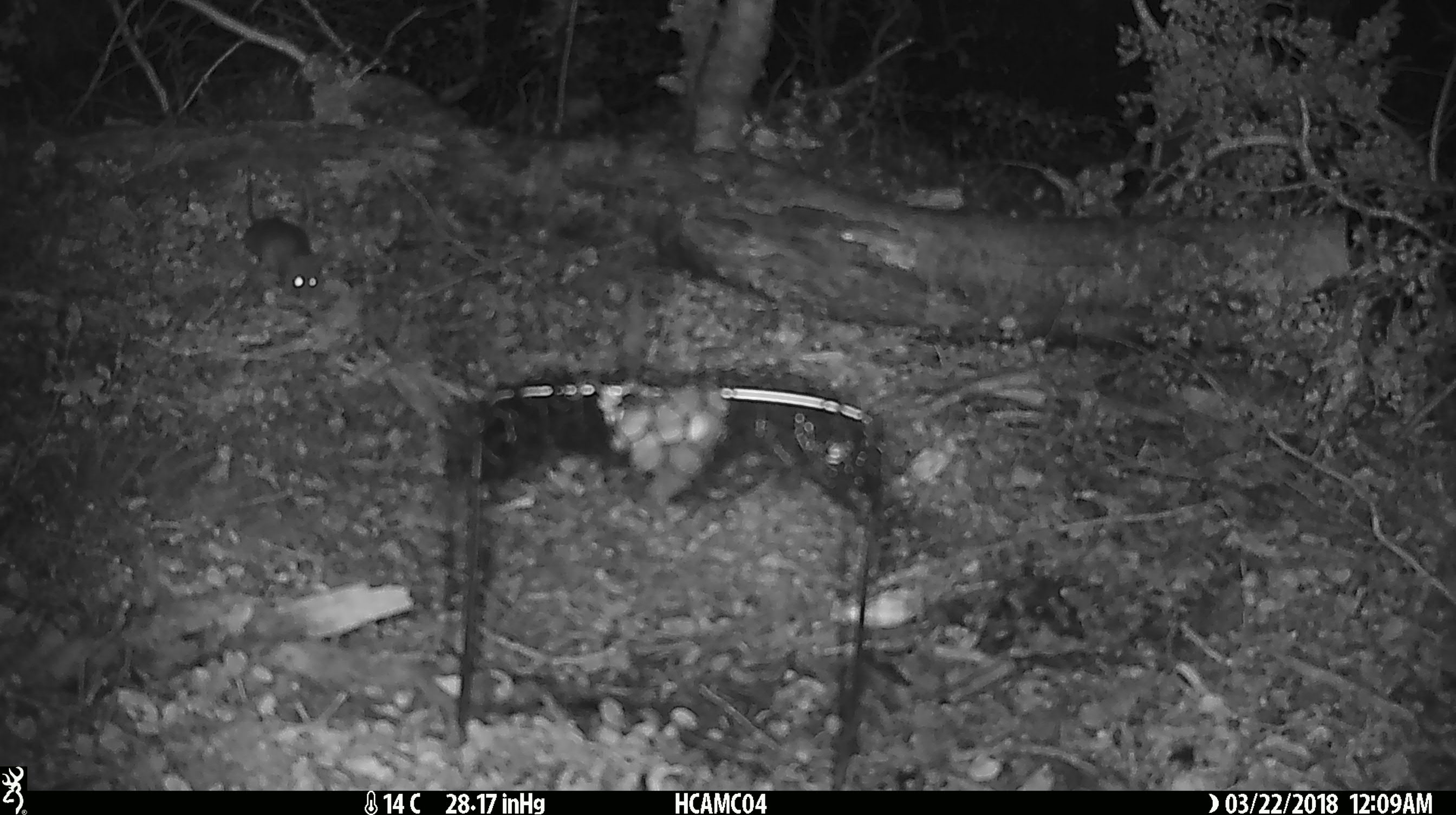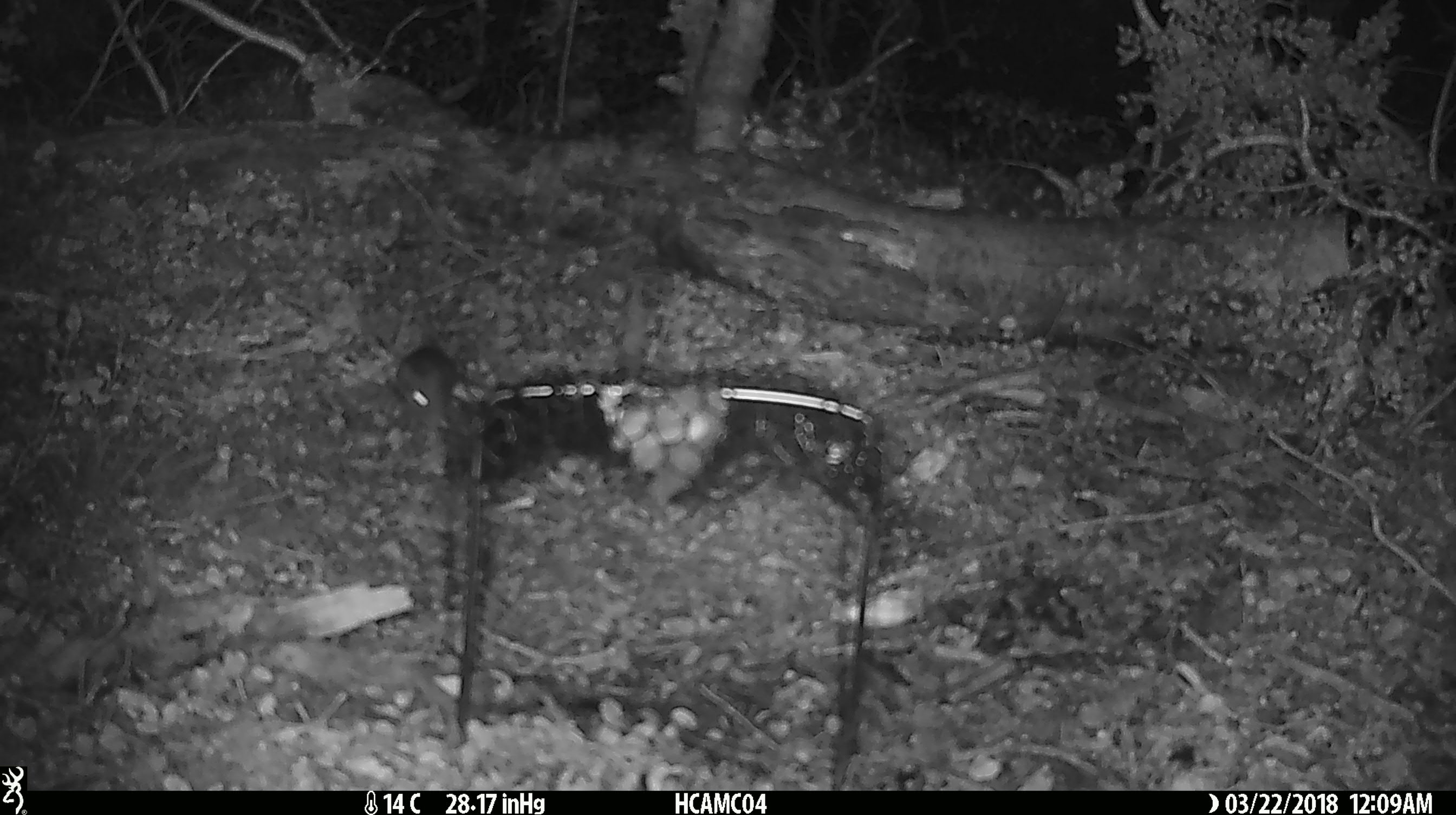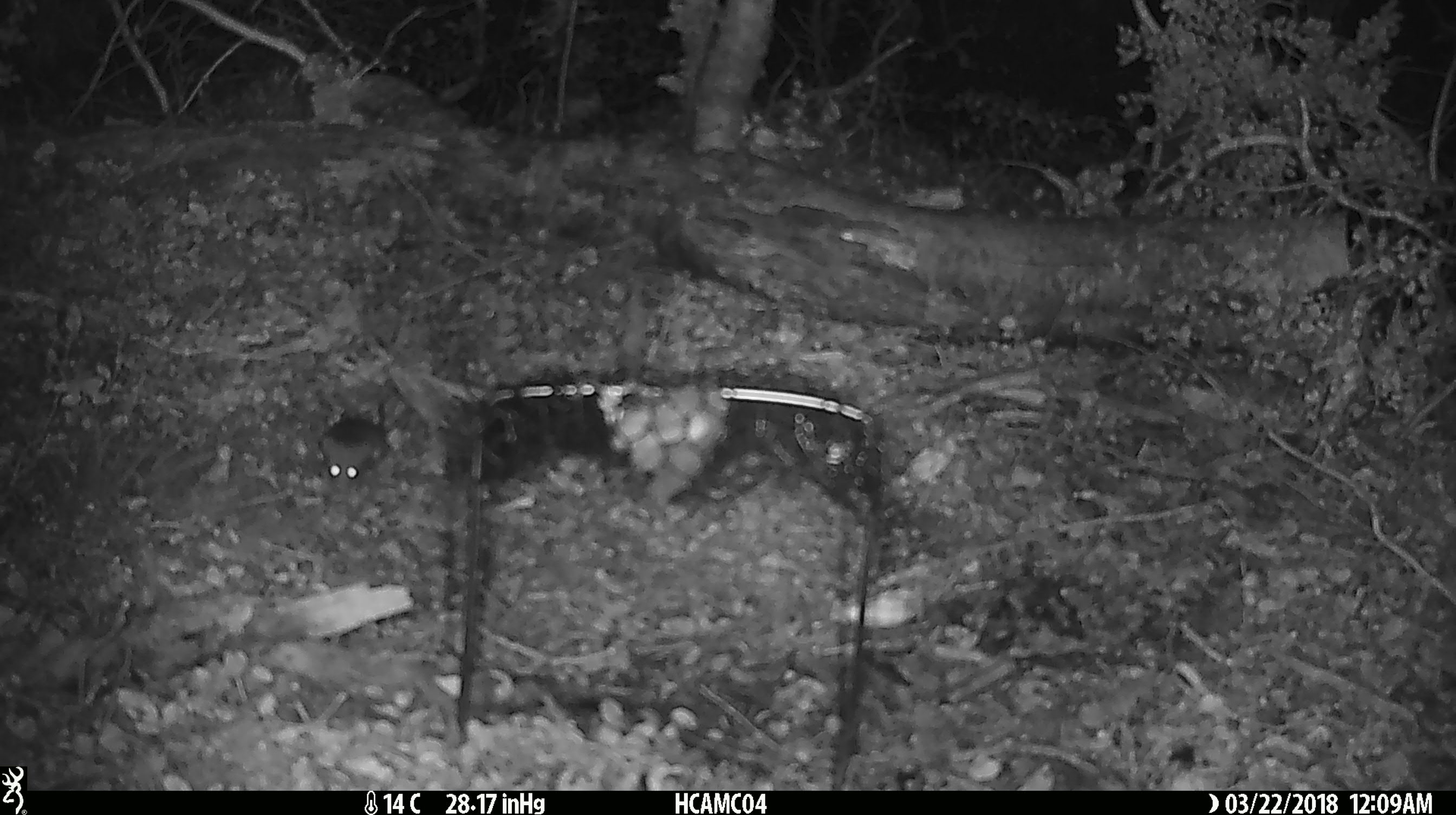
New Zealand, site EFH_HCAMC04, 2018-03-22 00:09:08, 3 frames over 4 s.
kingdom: Animalia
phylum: Chordata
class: Mammalia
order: Rodentia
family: Muridae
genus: Mus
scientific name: Mus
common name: mouse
Mouse (Mus).